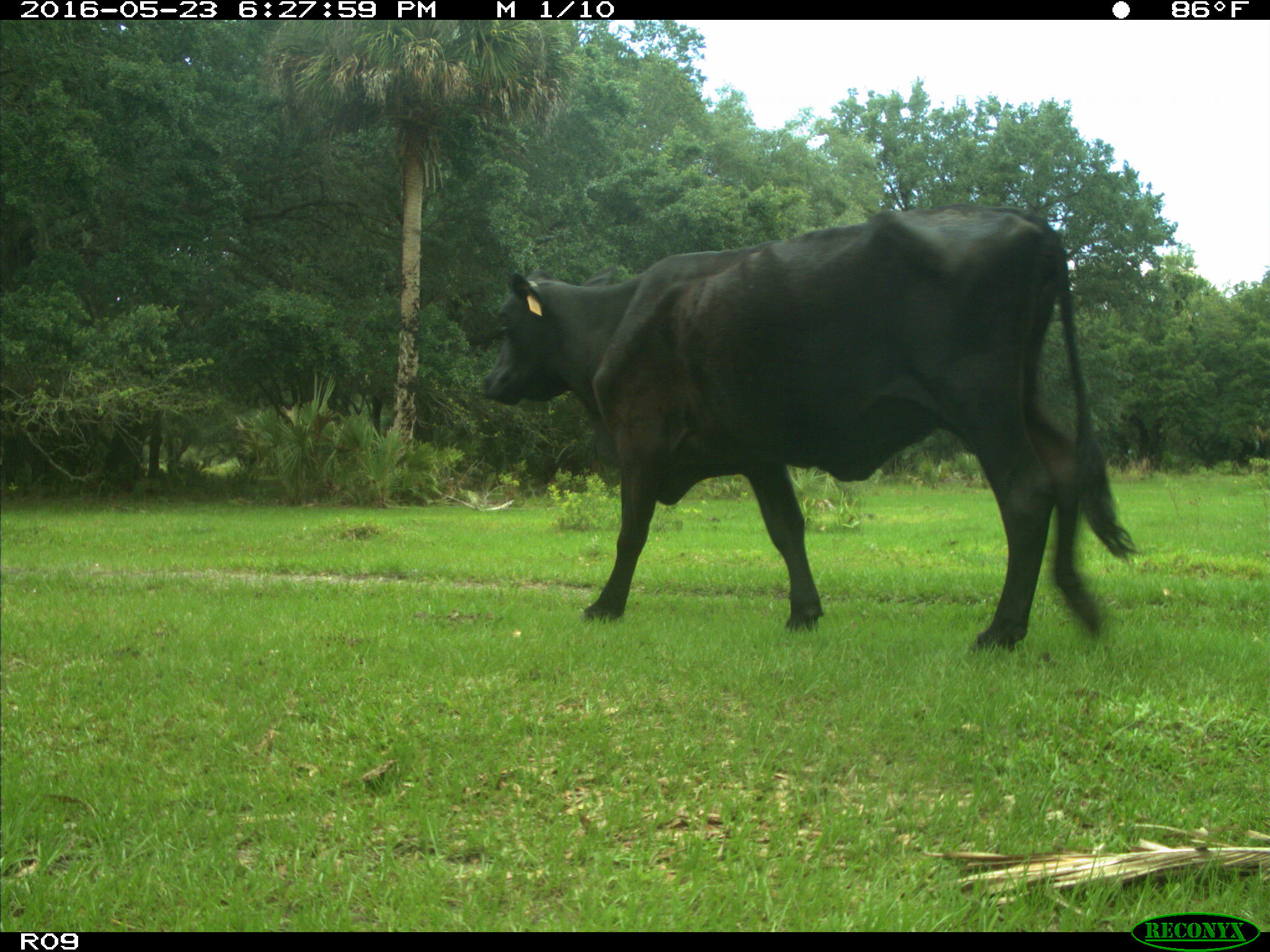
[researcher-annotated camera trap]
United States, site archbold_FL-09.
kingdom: Animalia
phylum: Chordata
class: Mammalia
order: Artiodactyla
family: Bovidae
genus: Bos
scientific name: Bos taurus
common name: domestic cow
Bos taurus (domestic cow).